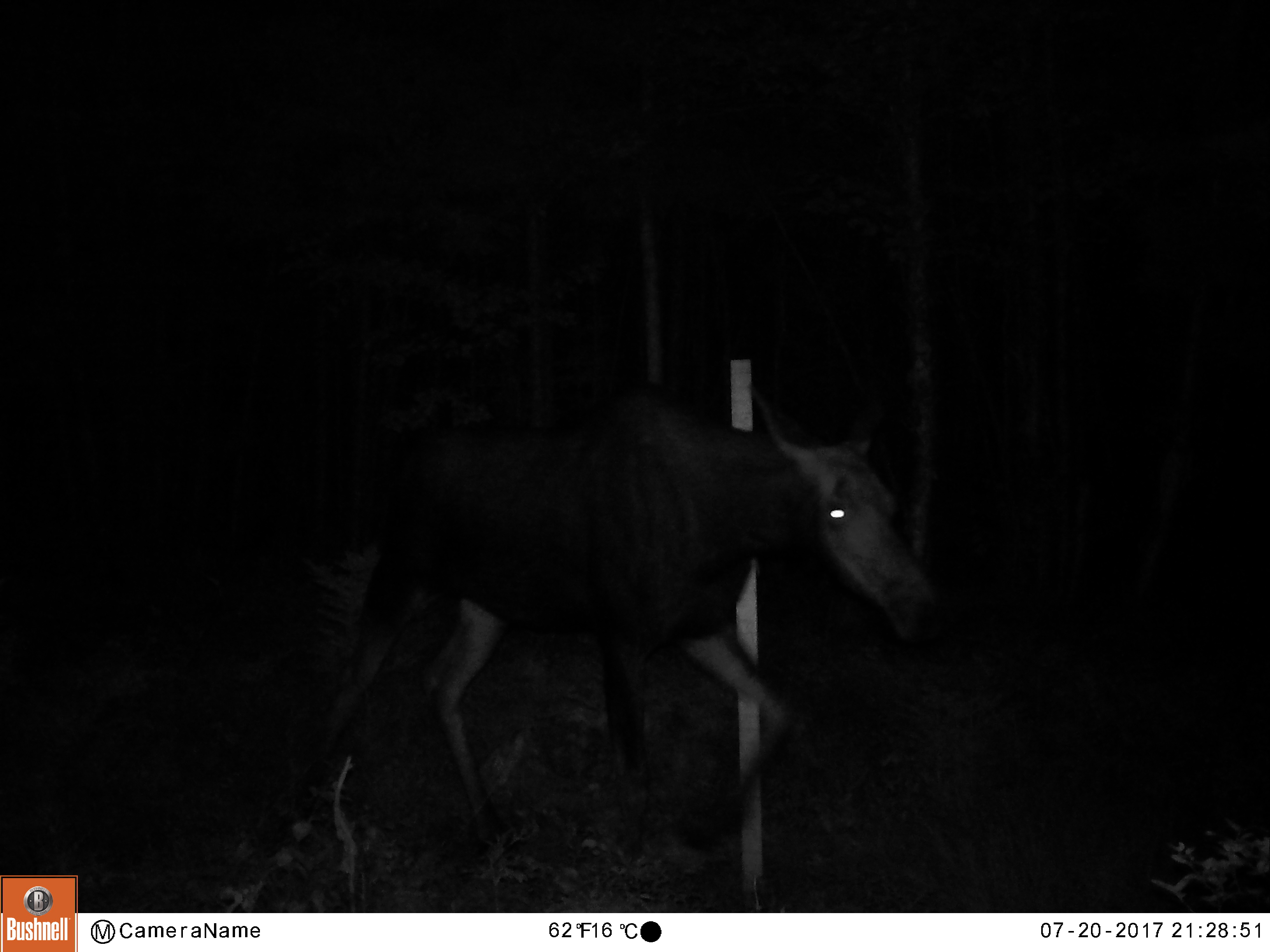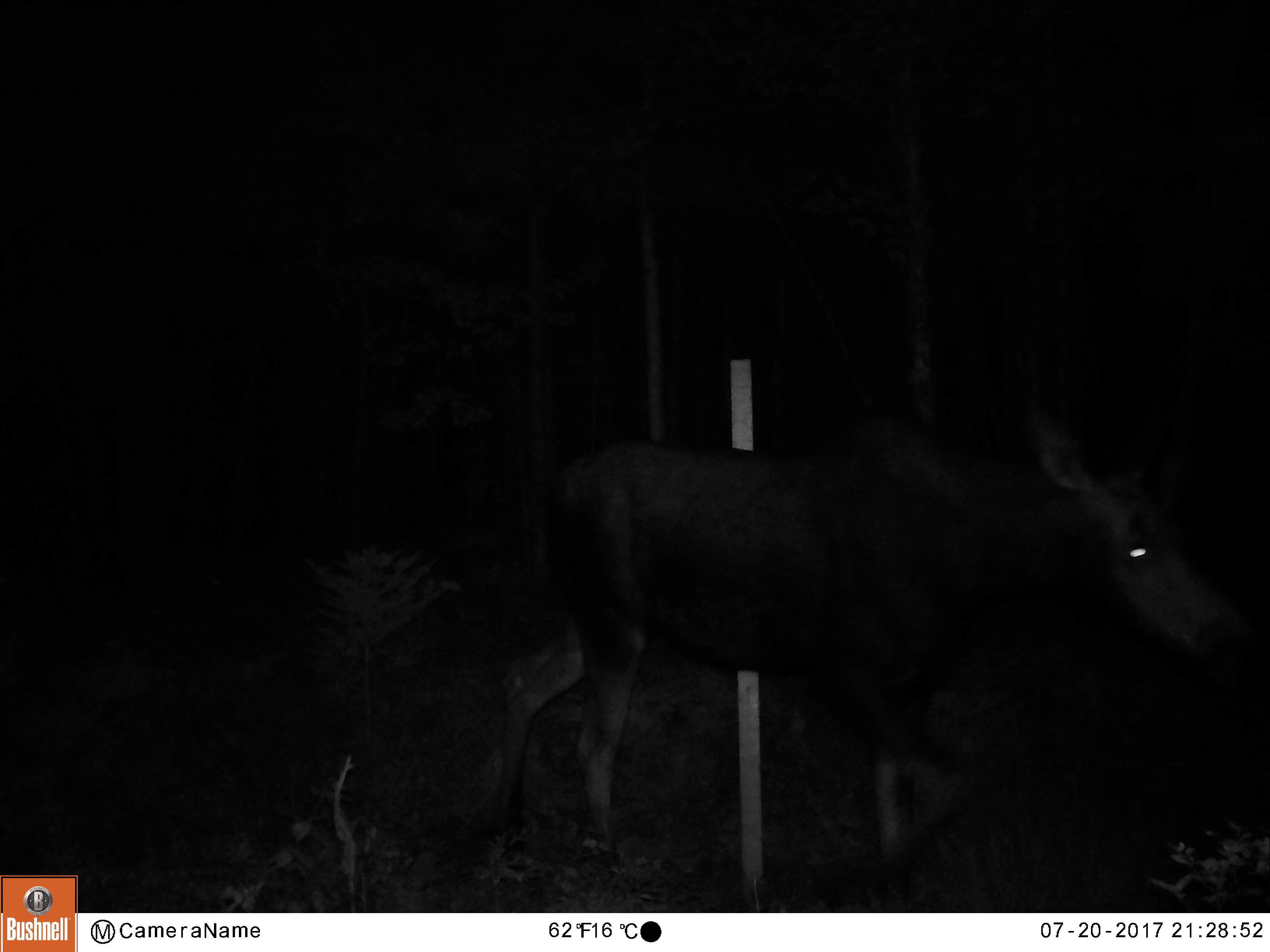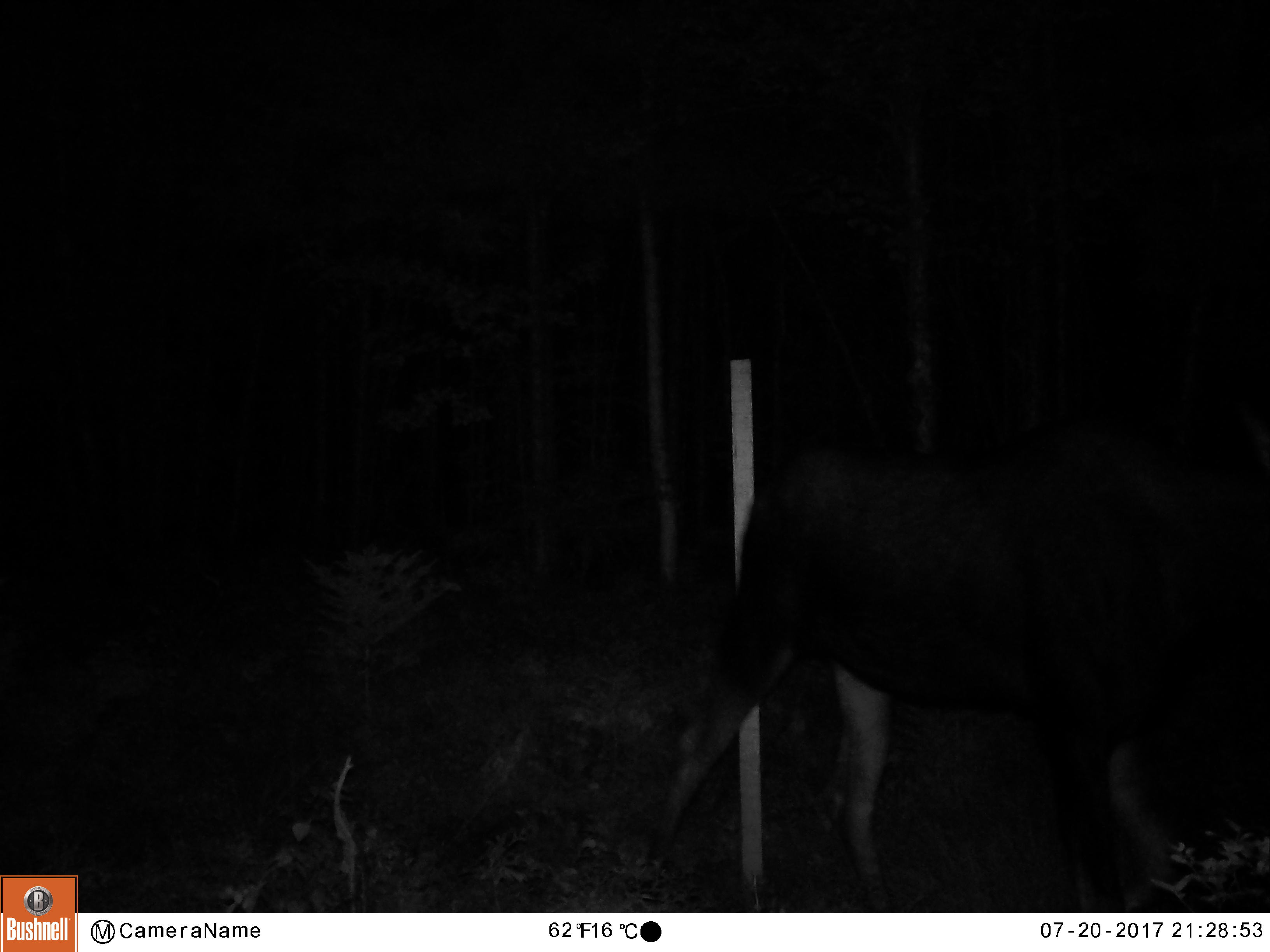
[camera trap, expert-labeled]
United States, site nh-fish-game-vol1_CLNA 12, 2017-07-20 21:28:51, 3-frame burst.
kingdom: Animalia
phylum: Chordata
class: Mammalia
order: Artiodactyla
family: Cervidae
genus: Alces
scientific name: Alces alces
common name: moose